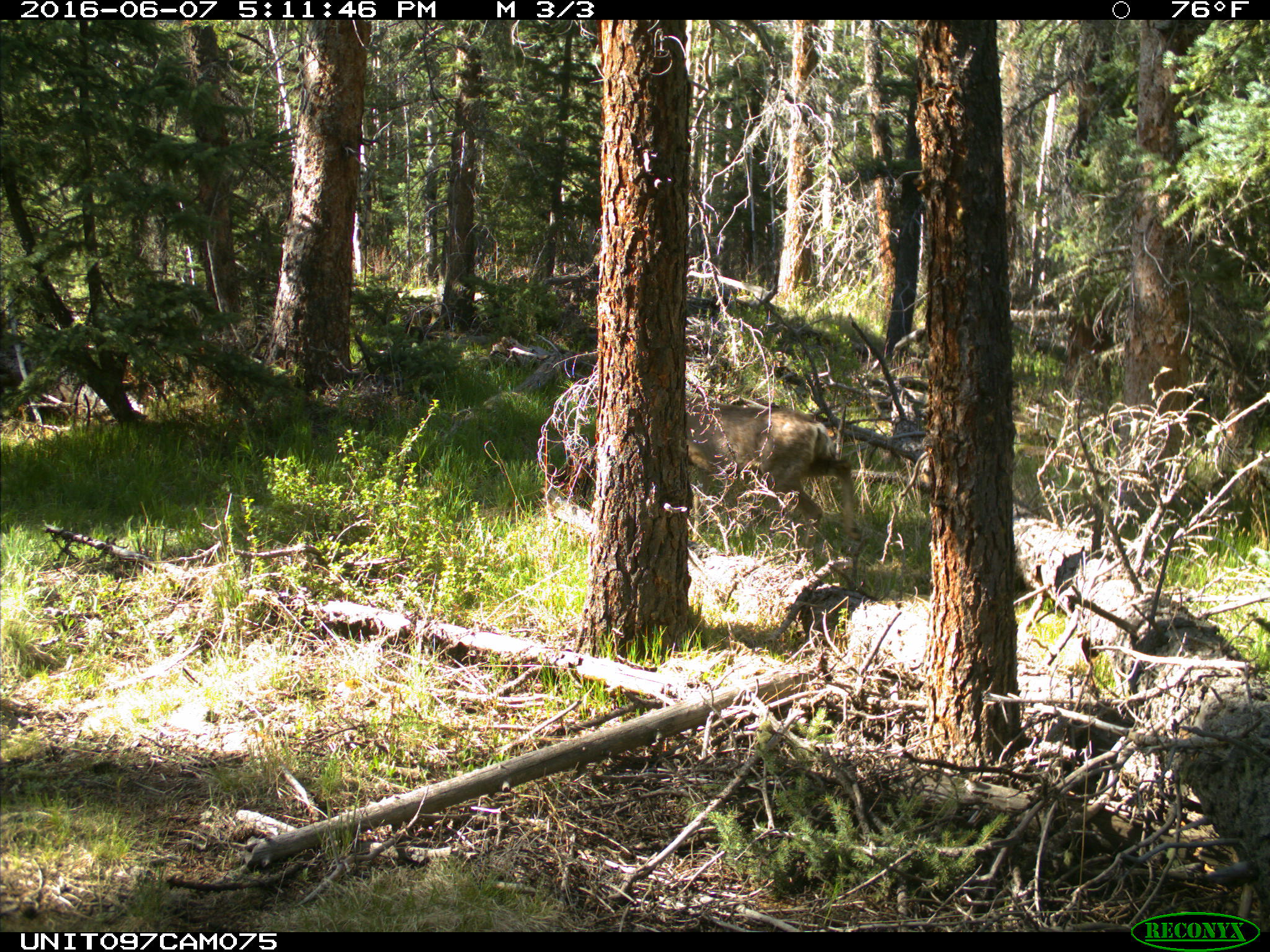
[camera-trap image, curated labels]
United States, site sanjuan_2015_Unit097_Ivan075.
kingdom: Animalia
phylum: Chordata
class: Mammalia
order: Artiodactyla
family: Cervidae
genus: Odocoileus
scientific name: Odocoileus hemionus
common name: mule deer